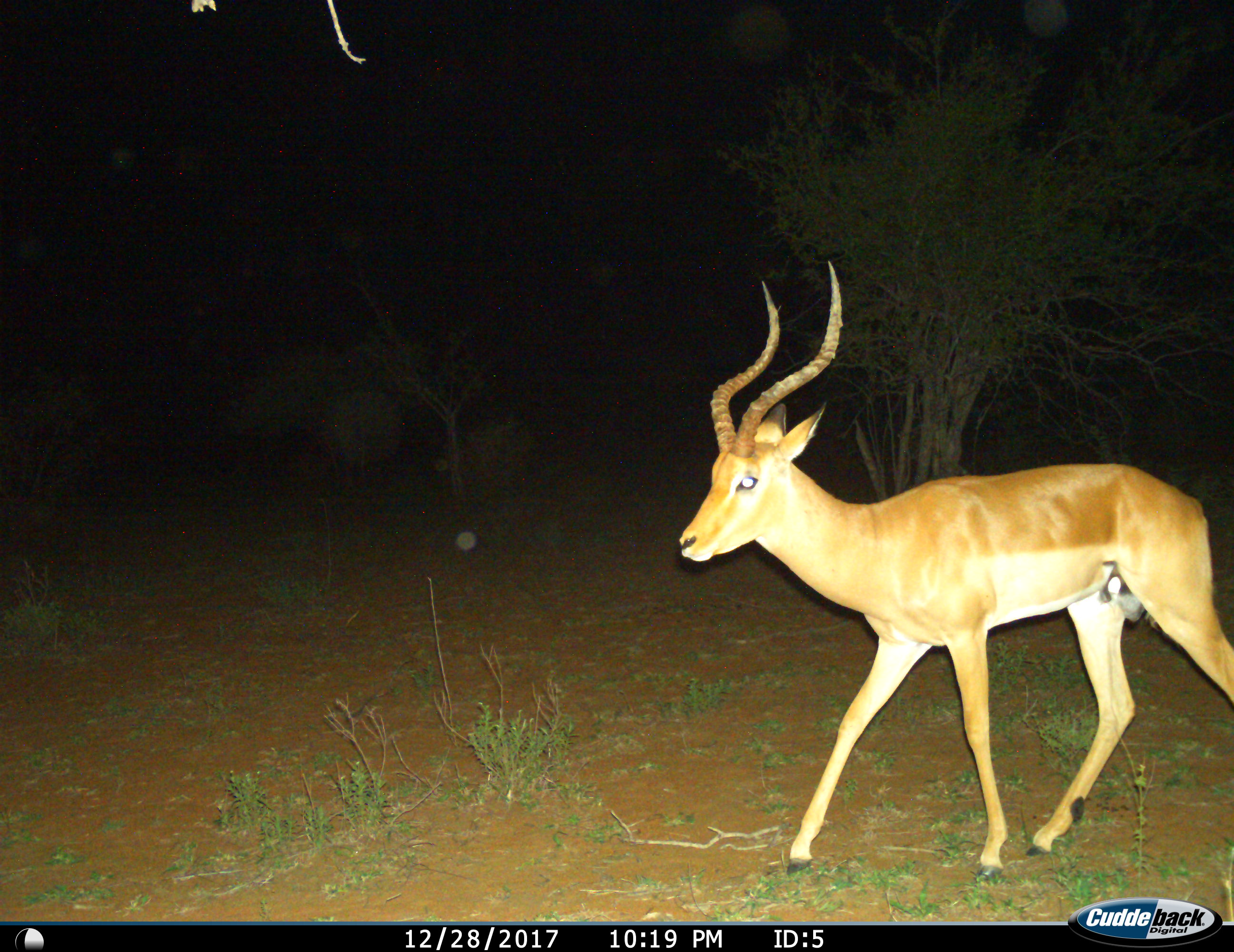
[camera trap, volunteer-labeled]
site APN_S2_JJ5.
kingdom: Animalia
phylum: Chordata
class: Mammalia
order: Artiodactyla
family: Bovidae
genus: Aepyceros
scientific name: Aepyceros melampus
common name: impala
Impala (Aepyceros melampus), count 1. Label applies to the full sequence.